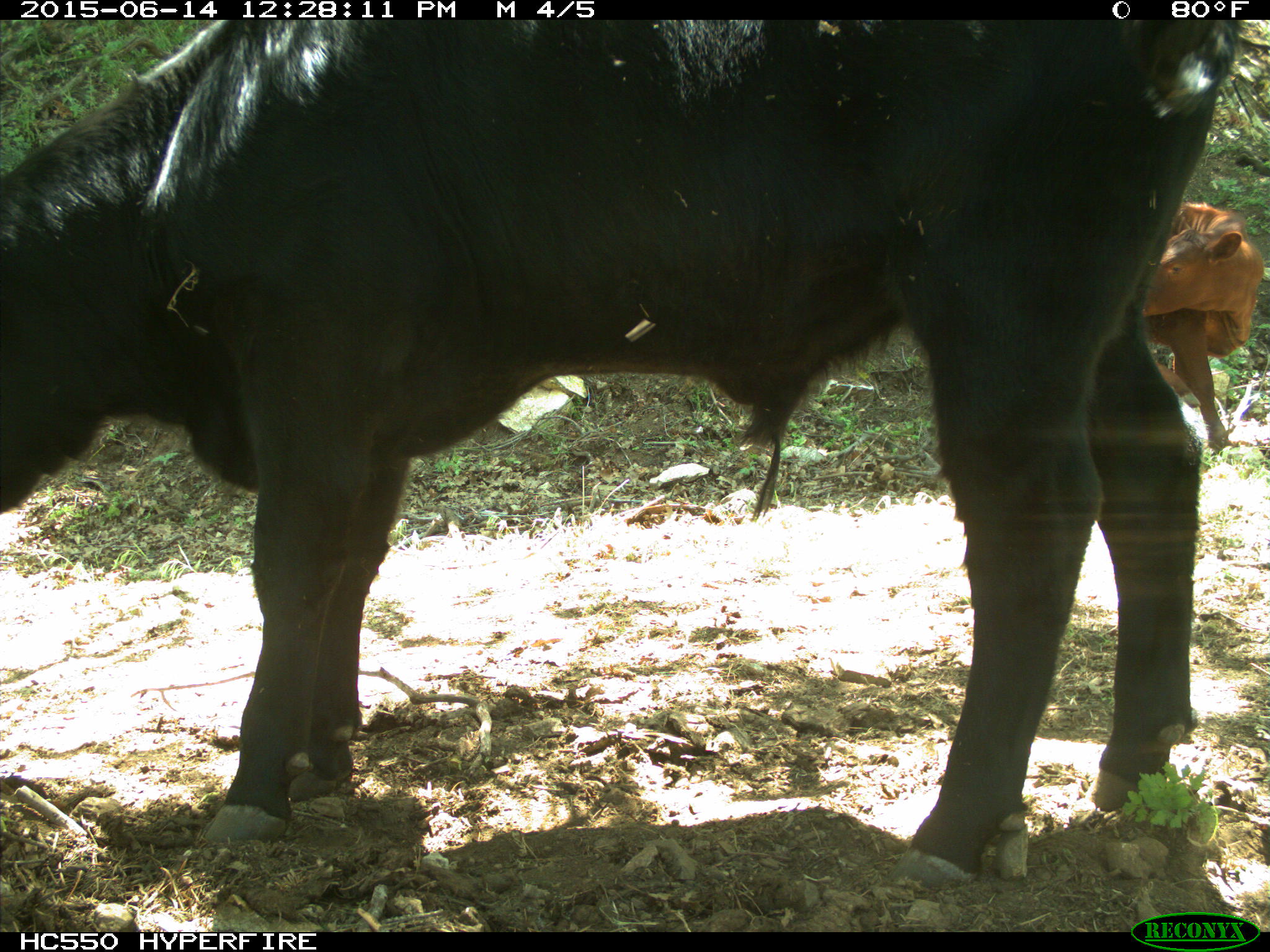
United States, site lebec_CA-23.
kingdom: Animalia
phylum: Chordata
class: Mammalia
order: Artiodactyla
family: Bovidae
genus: Bos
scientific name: Bos taurus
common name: domestic cow